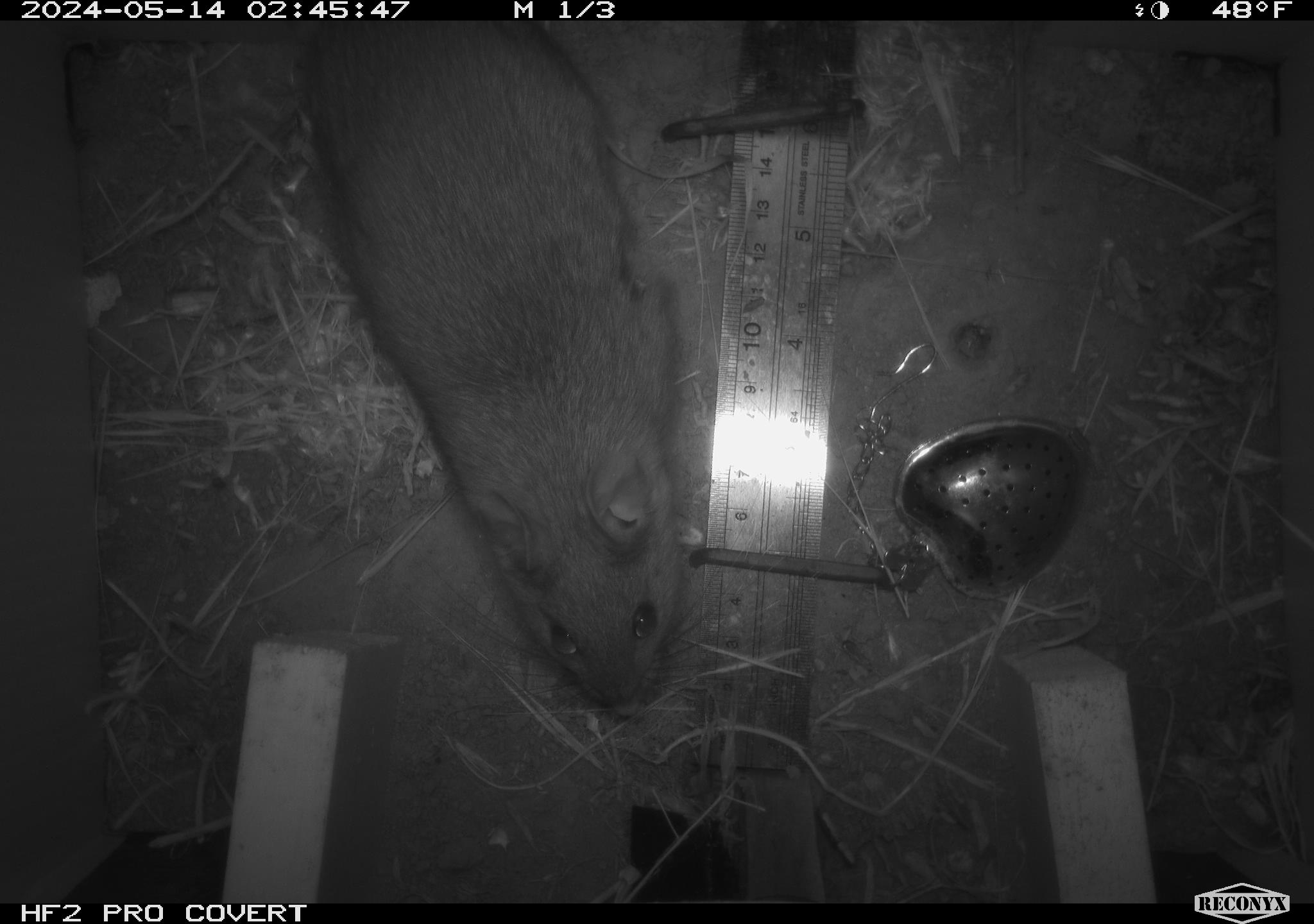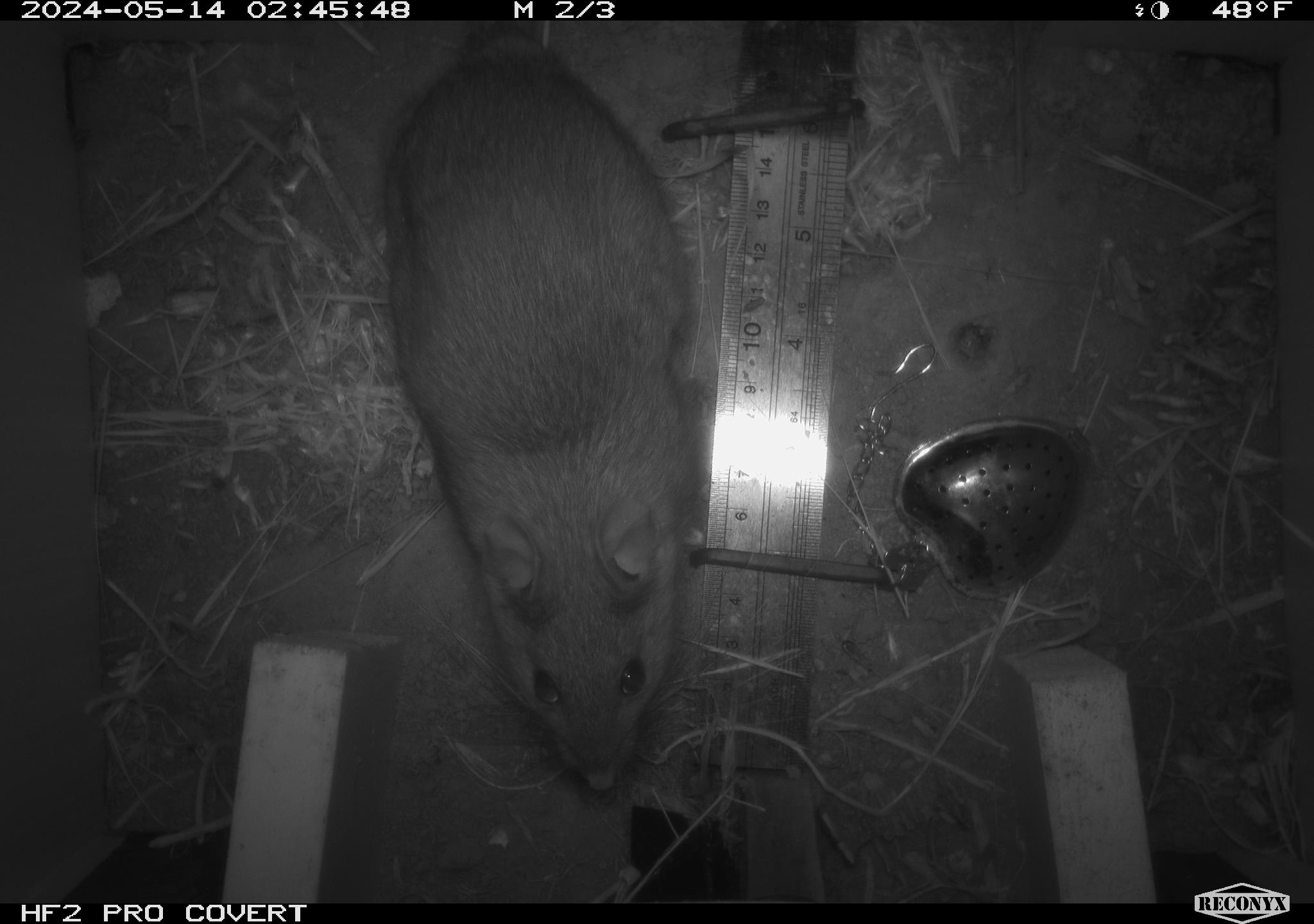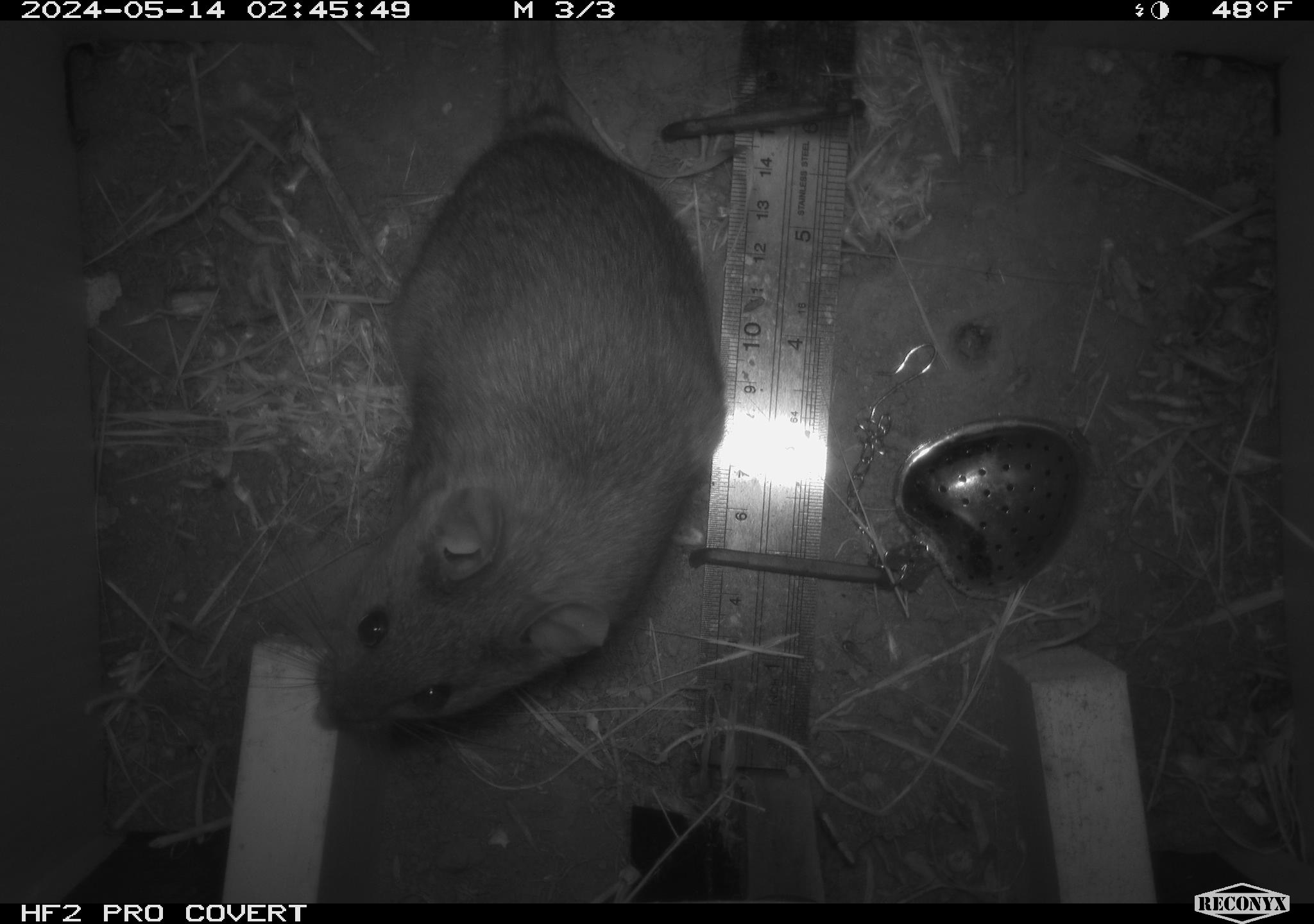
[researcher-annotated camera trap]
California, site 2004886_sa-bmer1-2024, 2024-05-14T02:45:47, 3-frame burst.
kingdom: Animalia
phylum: Chordata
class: Mammalia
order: Rodentia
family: Muridae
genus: Rattus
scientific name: Rattus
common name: rat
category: rattus species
Rattus species (rat) (Rattus).